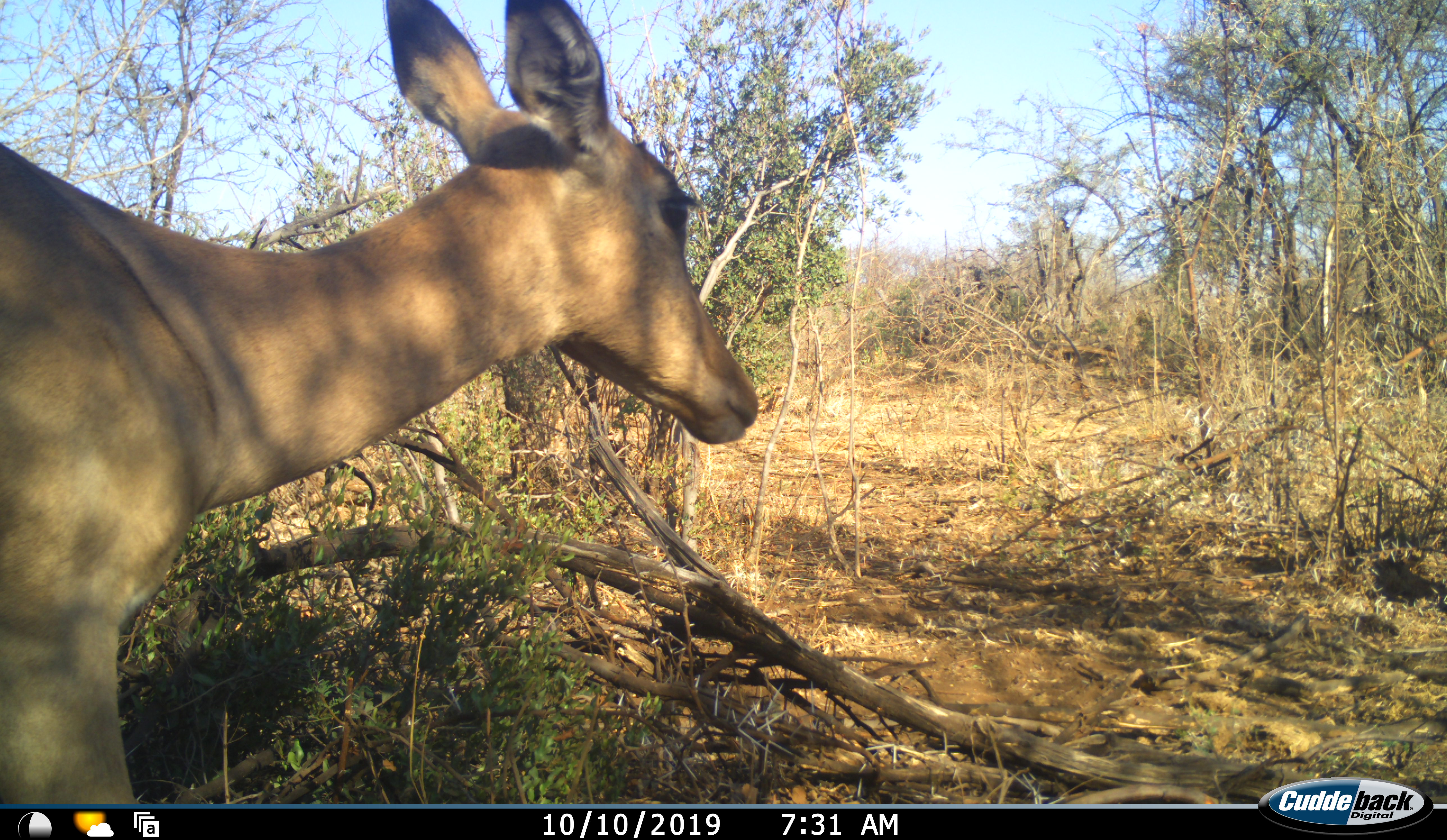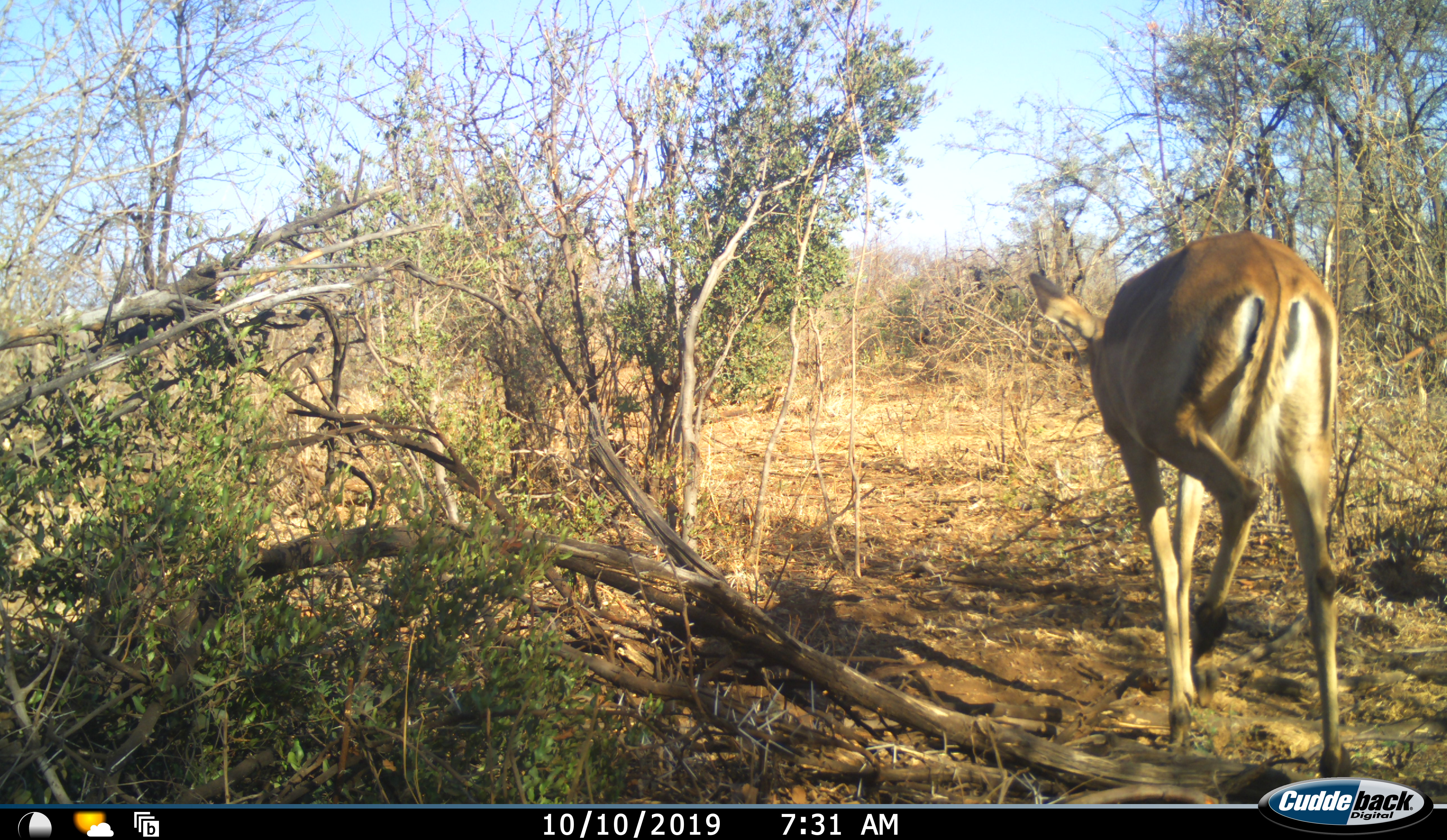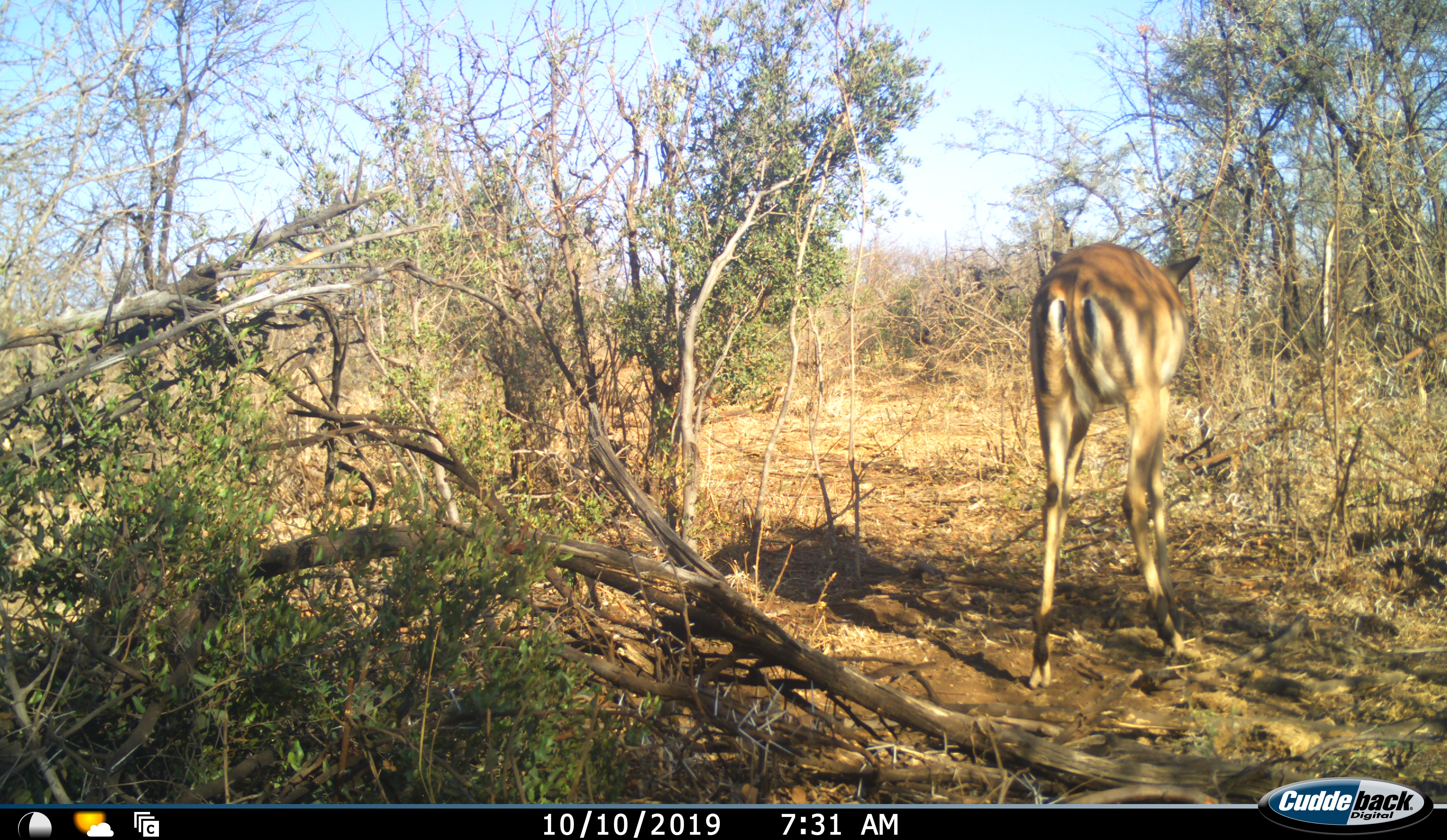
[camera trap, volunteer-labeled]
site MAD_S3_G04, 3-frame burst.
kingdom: Animalia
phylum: Chordata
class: Mammalia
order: Artiodactyla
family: Bovidae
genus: Aepyceros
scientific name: Aepyceros melampus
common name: impala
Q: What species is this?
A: Impala (Aepyceros melampus).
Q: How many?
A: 1.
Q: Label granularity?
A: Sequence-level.